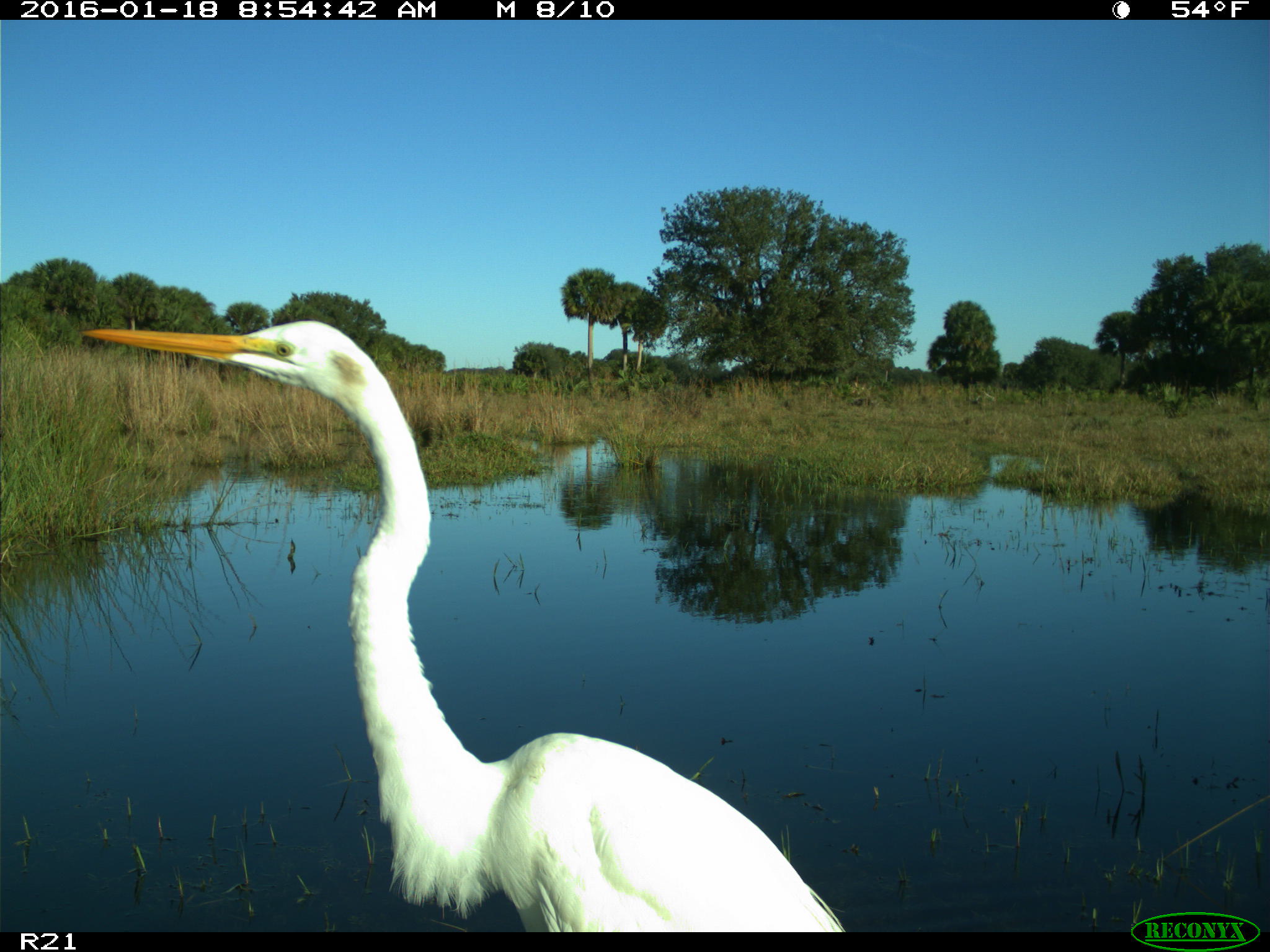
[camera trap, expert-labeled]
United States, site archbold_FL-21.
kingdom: Animalia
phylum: Chordata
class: Aves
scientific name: Aves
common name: birds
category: unidentified bird